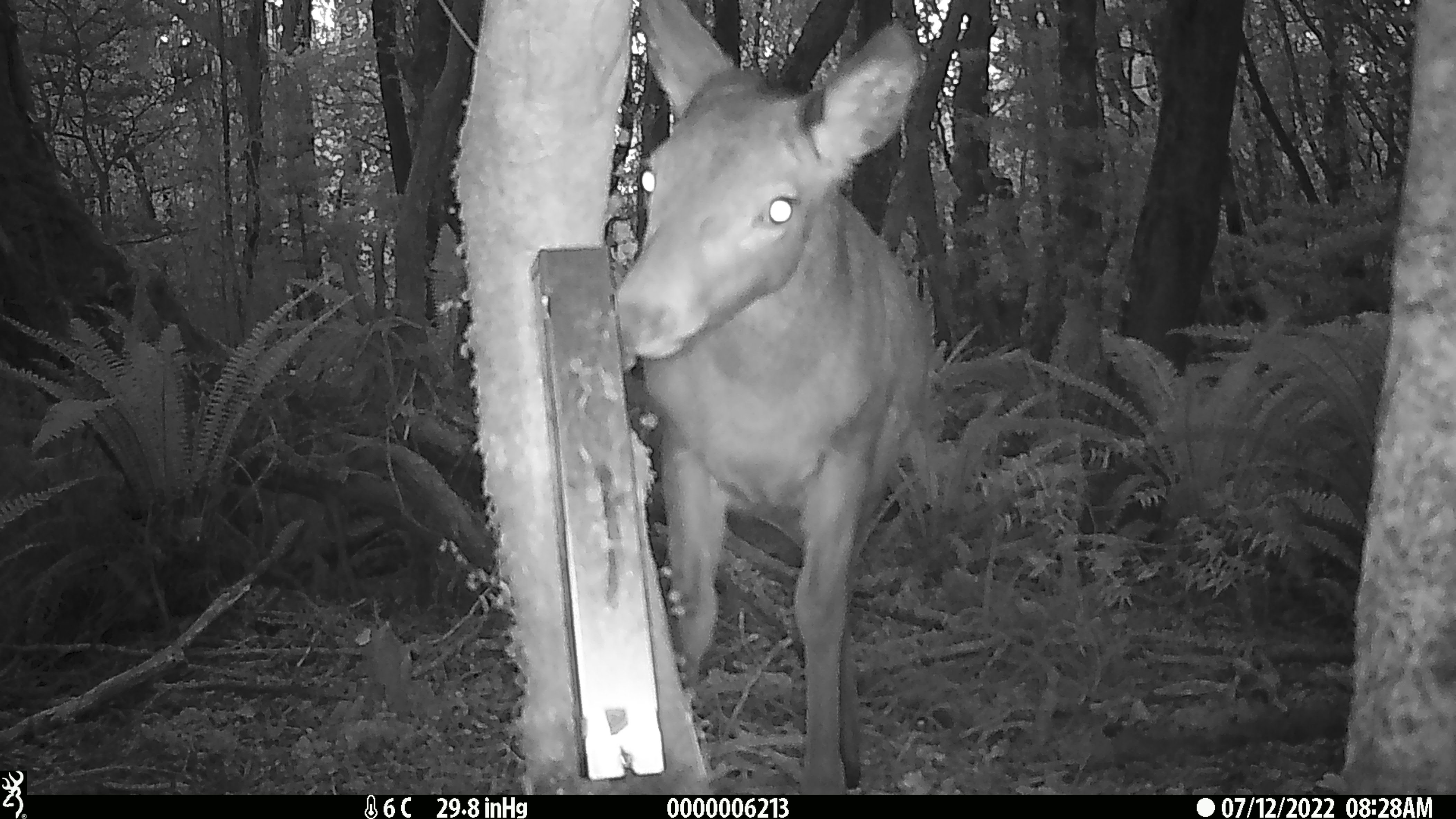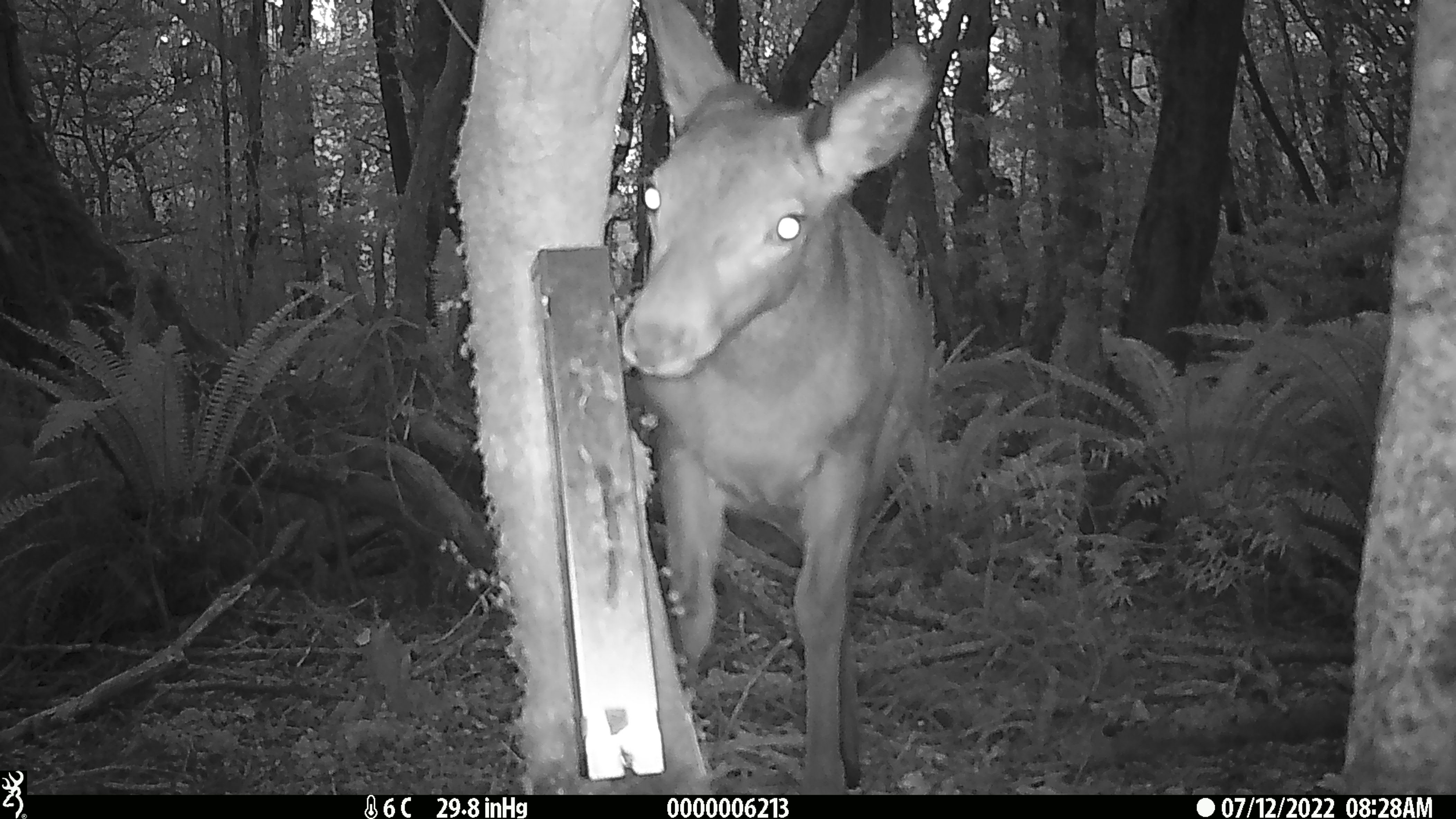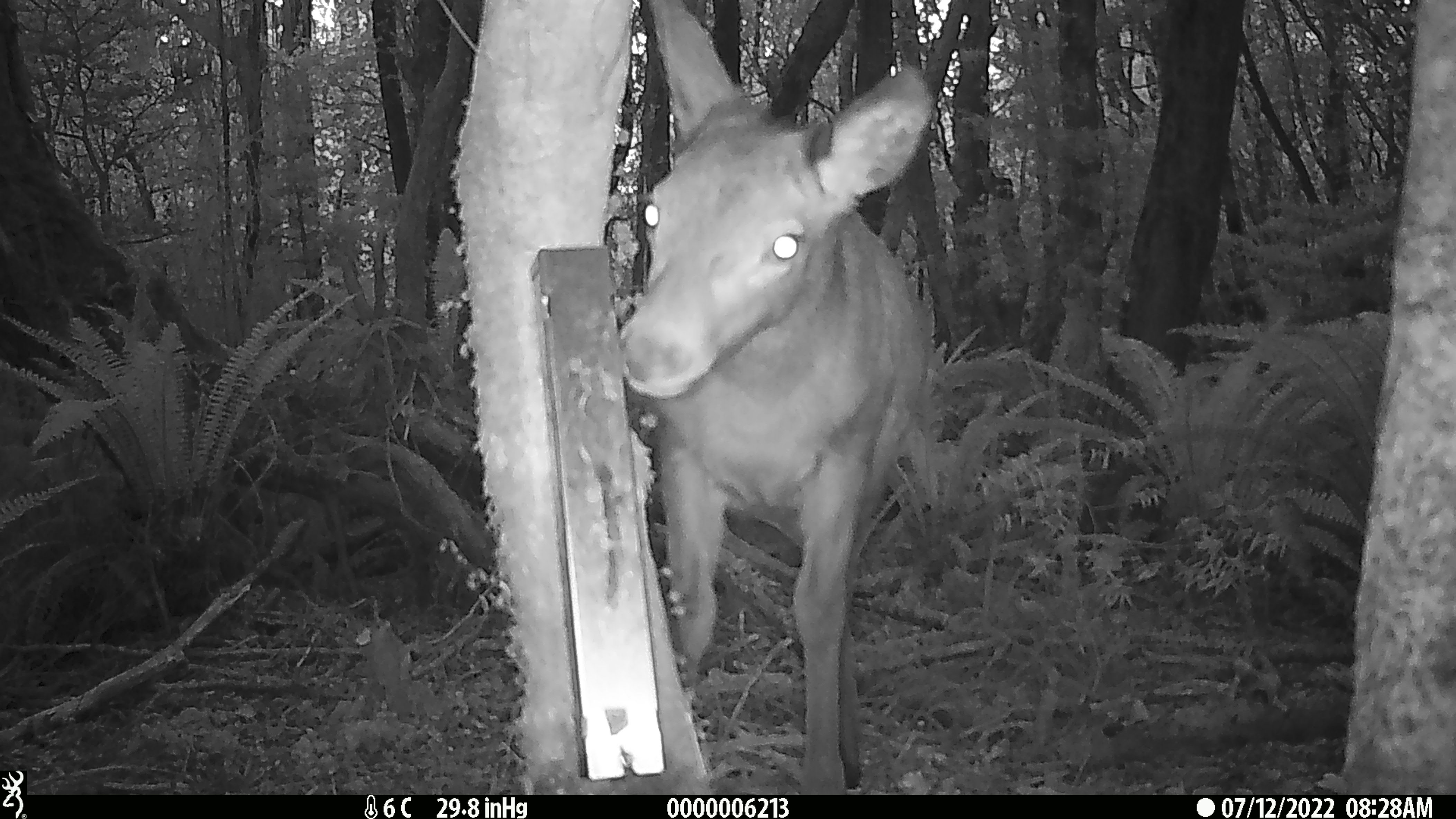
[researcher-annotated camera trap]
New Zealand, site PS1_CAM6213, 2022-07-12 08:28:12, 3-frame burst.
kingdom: Animalia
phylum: Chordata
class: Mammalia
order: Artiodactyla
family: Cervidae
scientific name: Cervidae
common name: deer